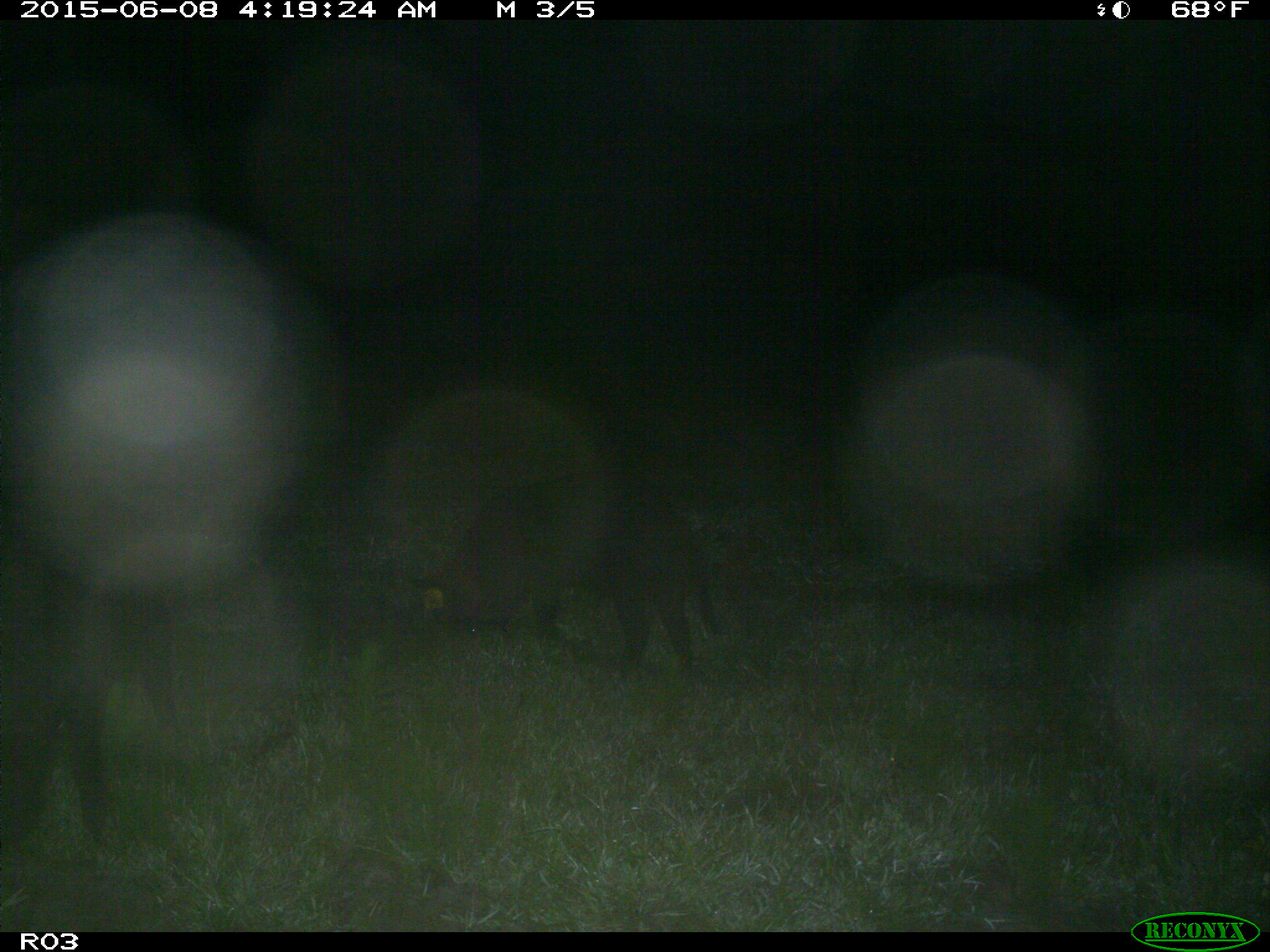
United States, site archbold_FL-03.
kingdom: Animalia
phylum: Chordata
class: Mammalia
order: Artiodactyla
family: Suidae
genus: Sus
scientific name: Sus scrofa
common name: wild boar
Sus scrofa (wild boar).